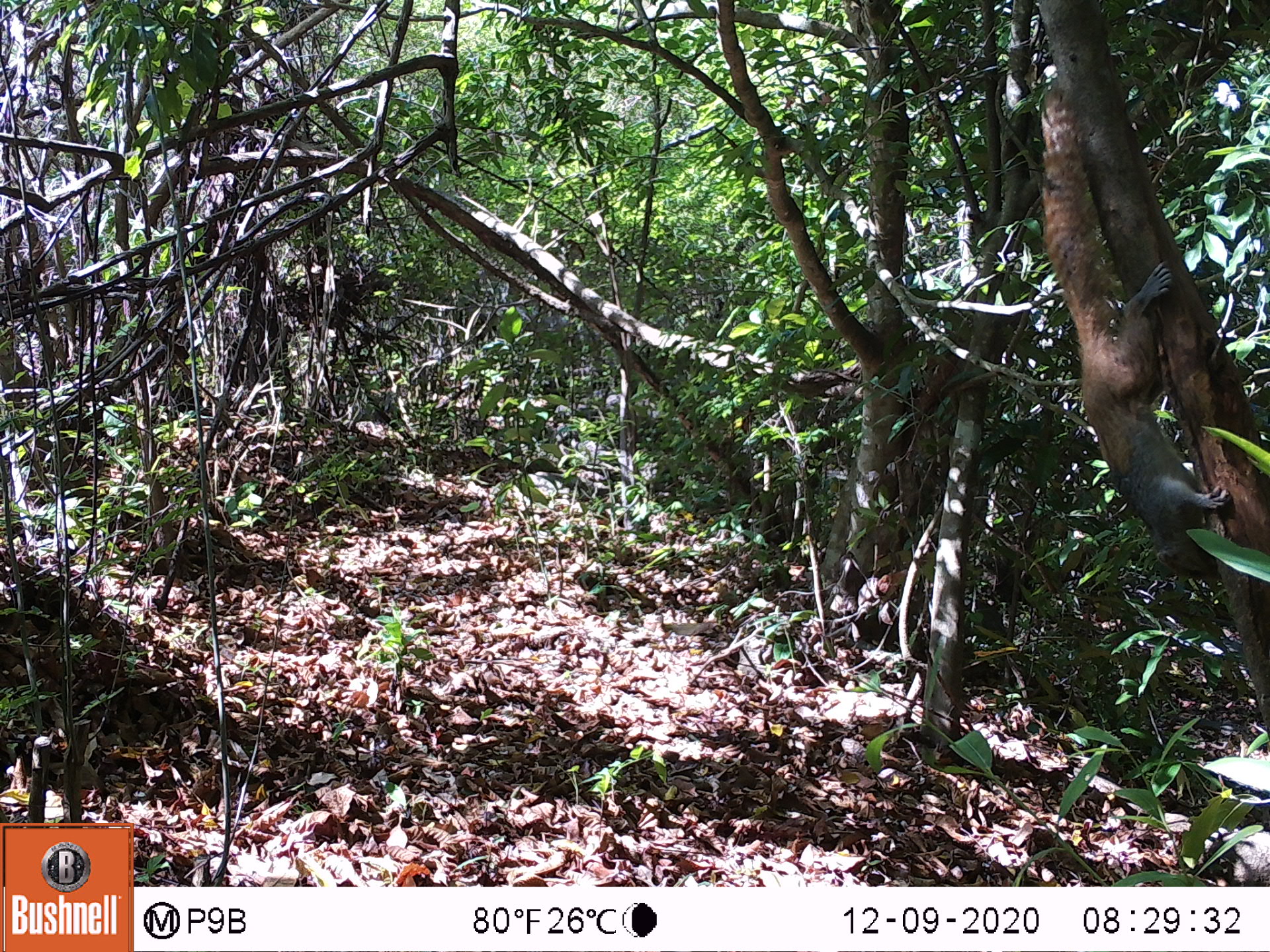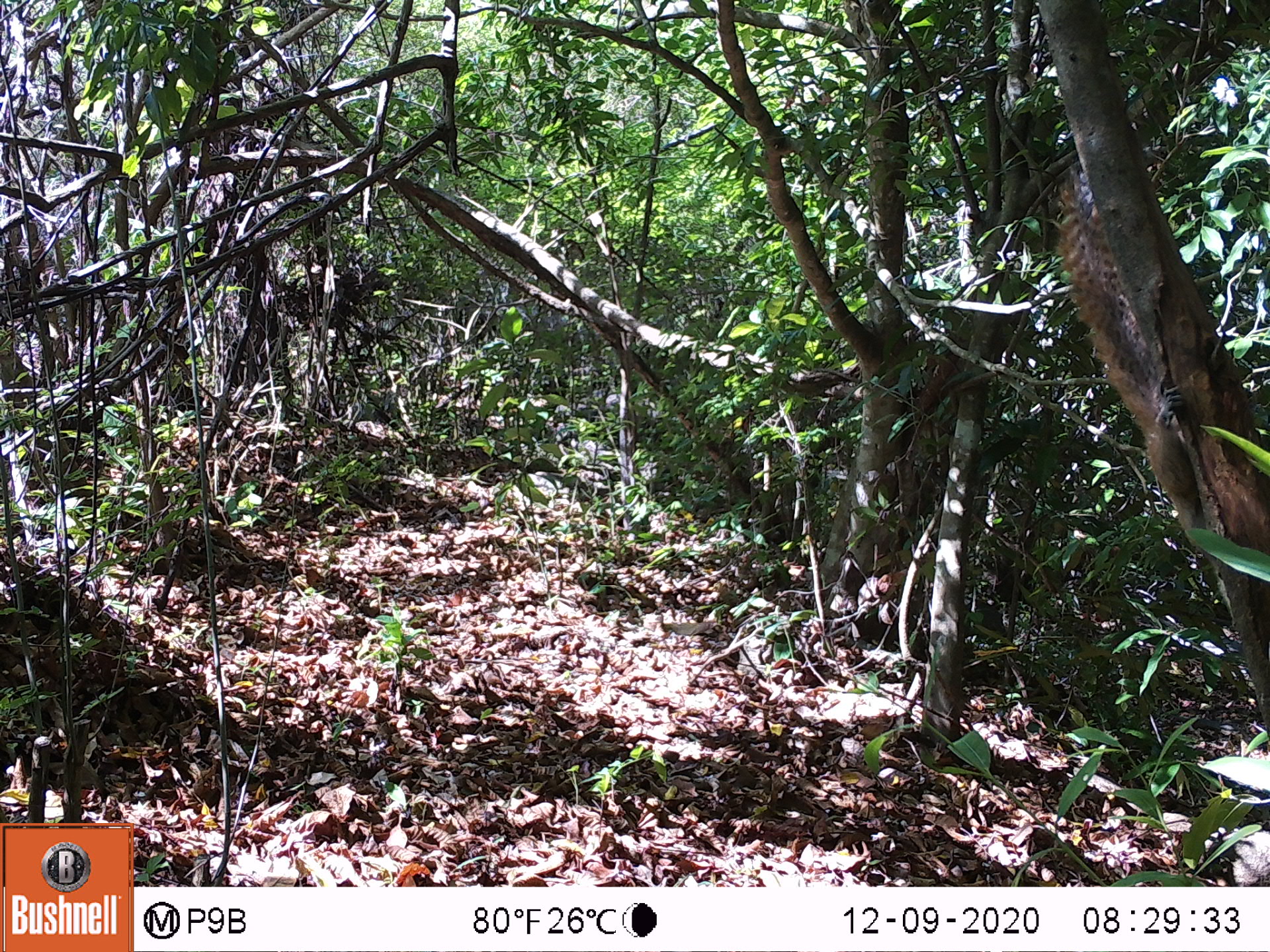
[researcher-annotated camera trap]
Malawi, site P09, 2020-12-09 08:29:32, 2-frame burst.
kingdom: Animalia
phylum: Chordata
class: Mammalia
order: Rodentia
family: Sciuridae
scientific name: Sciuridae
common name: squirrel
Squirrel (Sciuridae), count 1.